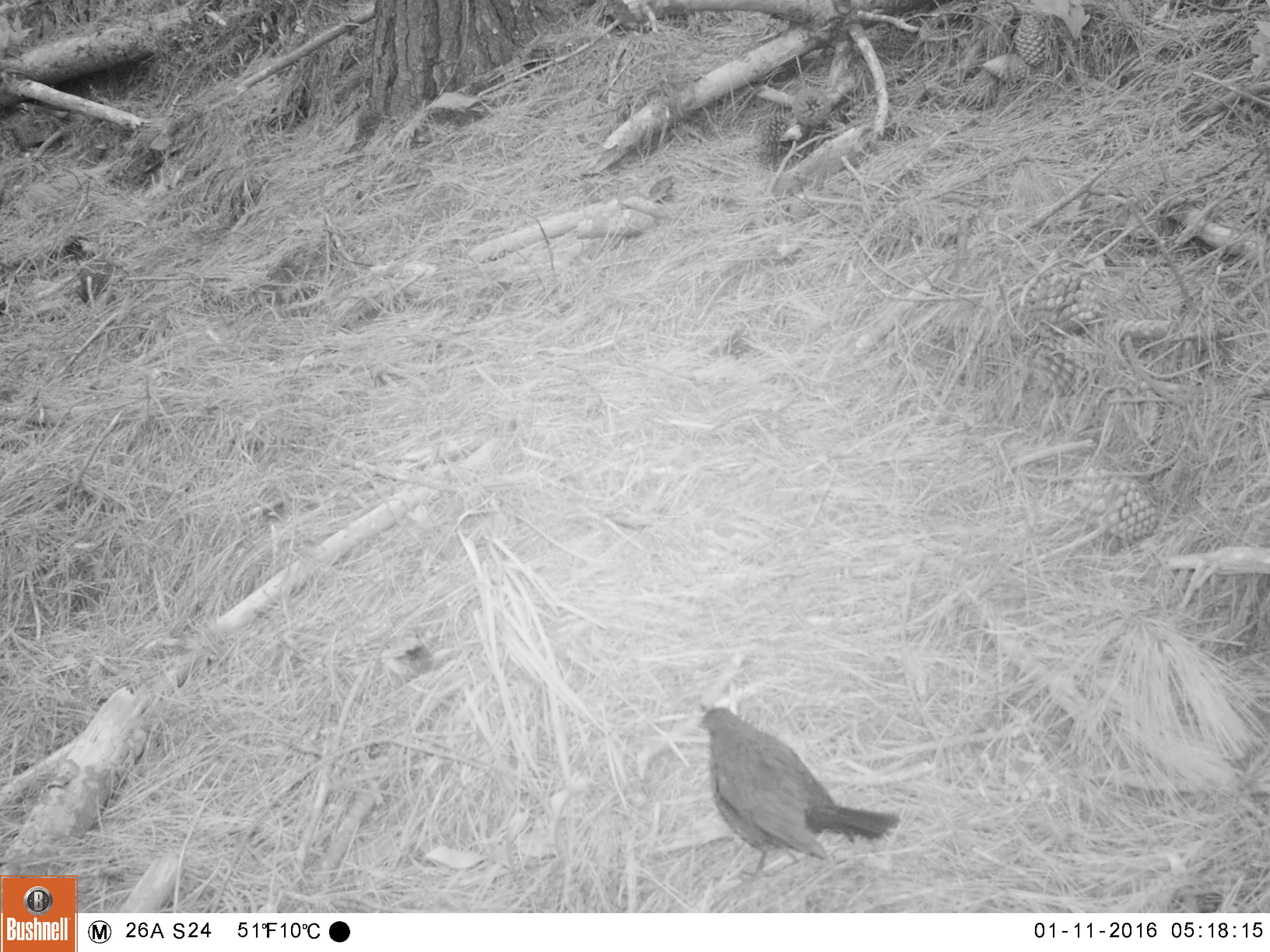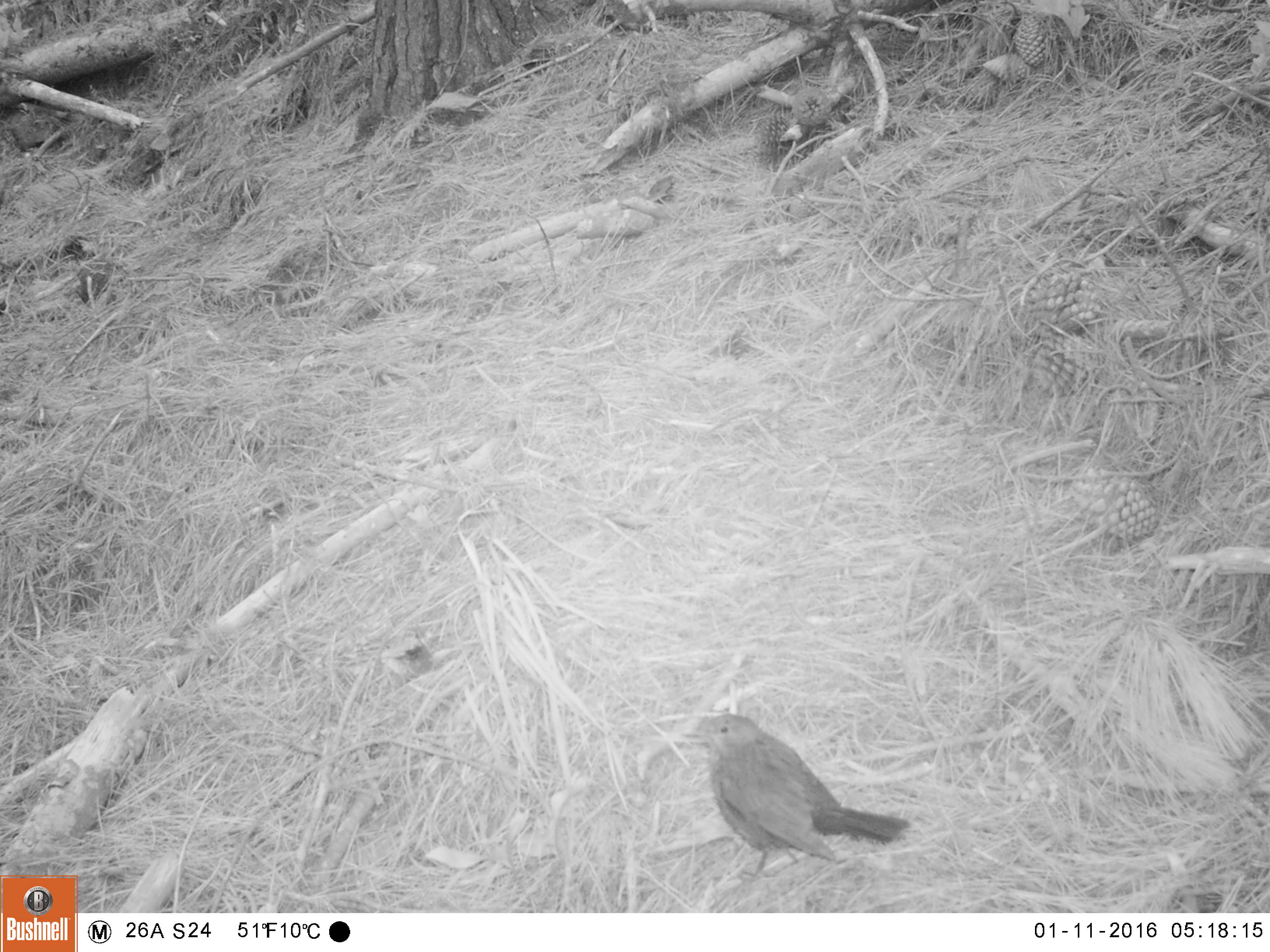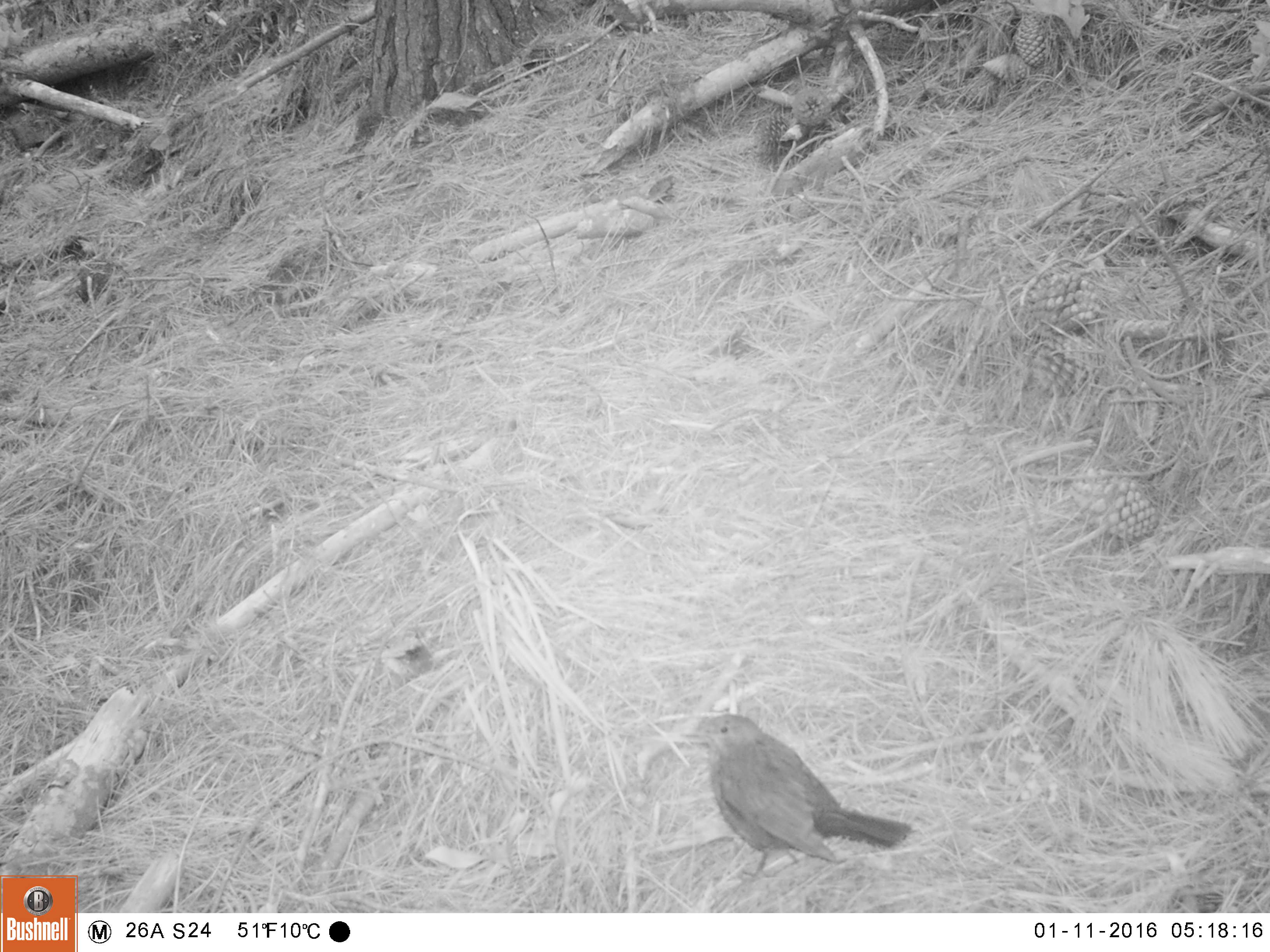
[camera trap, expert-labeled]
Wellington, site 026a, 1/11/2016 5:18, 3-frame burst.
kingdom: Animalia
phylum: Chordata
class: Aves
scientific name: Aves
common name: bird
Bird (Aves).